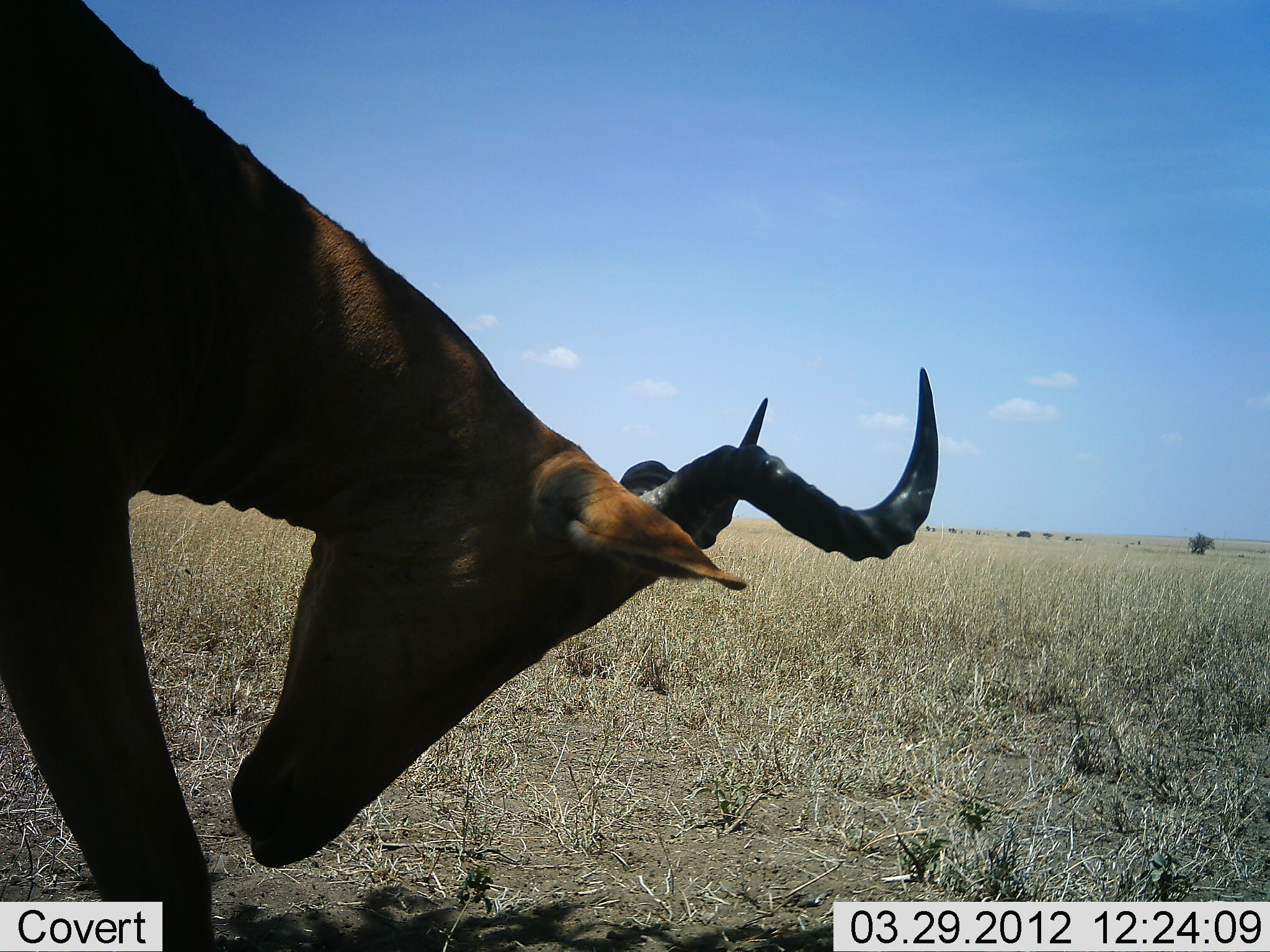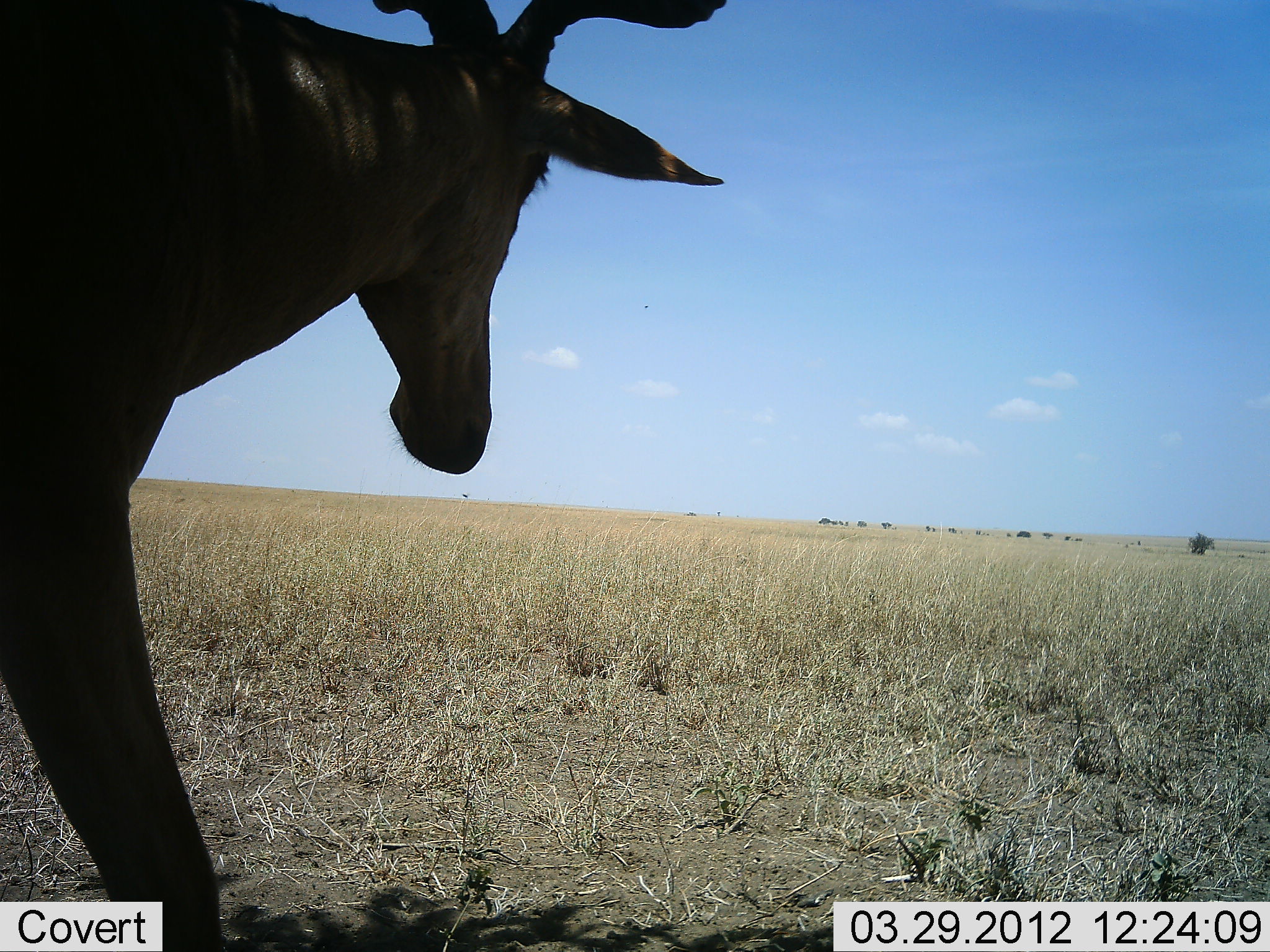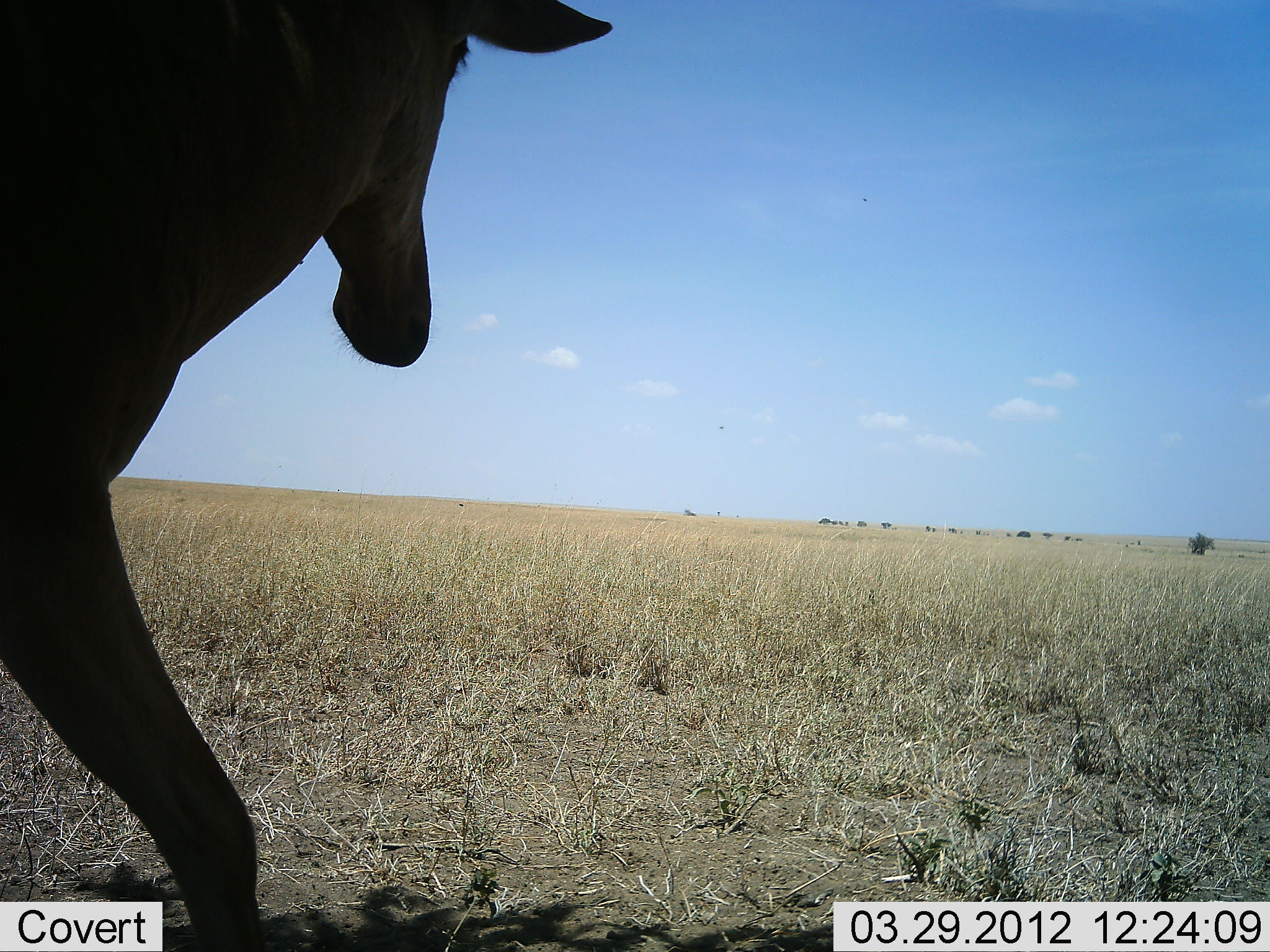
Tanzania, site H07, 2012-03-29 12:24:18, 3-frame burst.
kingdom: Animalia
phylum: Chordata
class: Mammalia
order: Artiodactyla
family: Bovidae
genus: Alcelaphus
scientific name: Alcelaphus buselaphus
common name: hartebeest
Hartebeest (Alcelaphus buselaphus), count 1. Behavior (volunteer vote fractions): standing 67%, resting 7%, moving 27%, interacting 0%. Young present (vote fraction): 0%. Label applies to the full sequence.